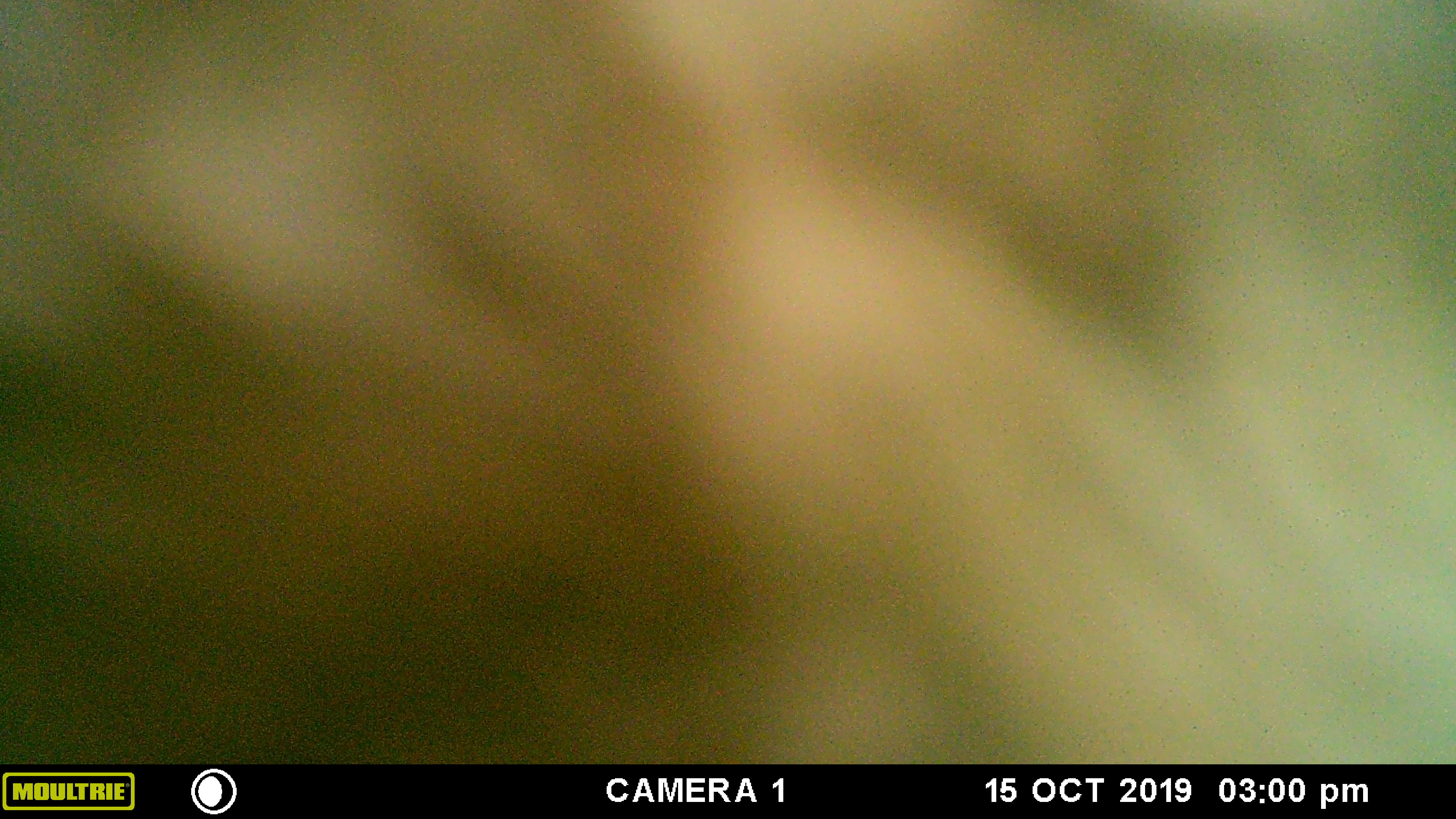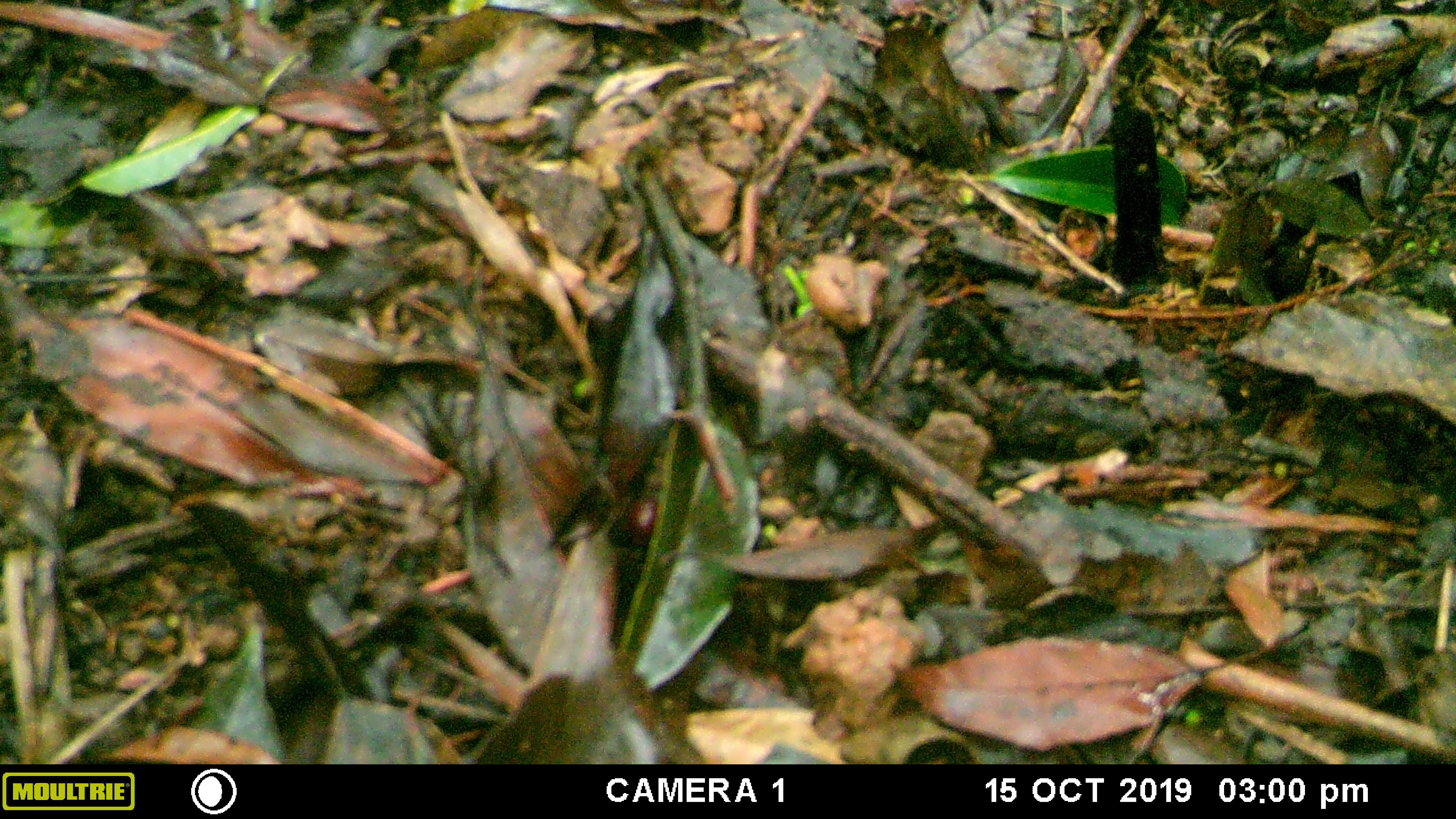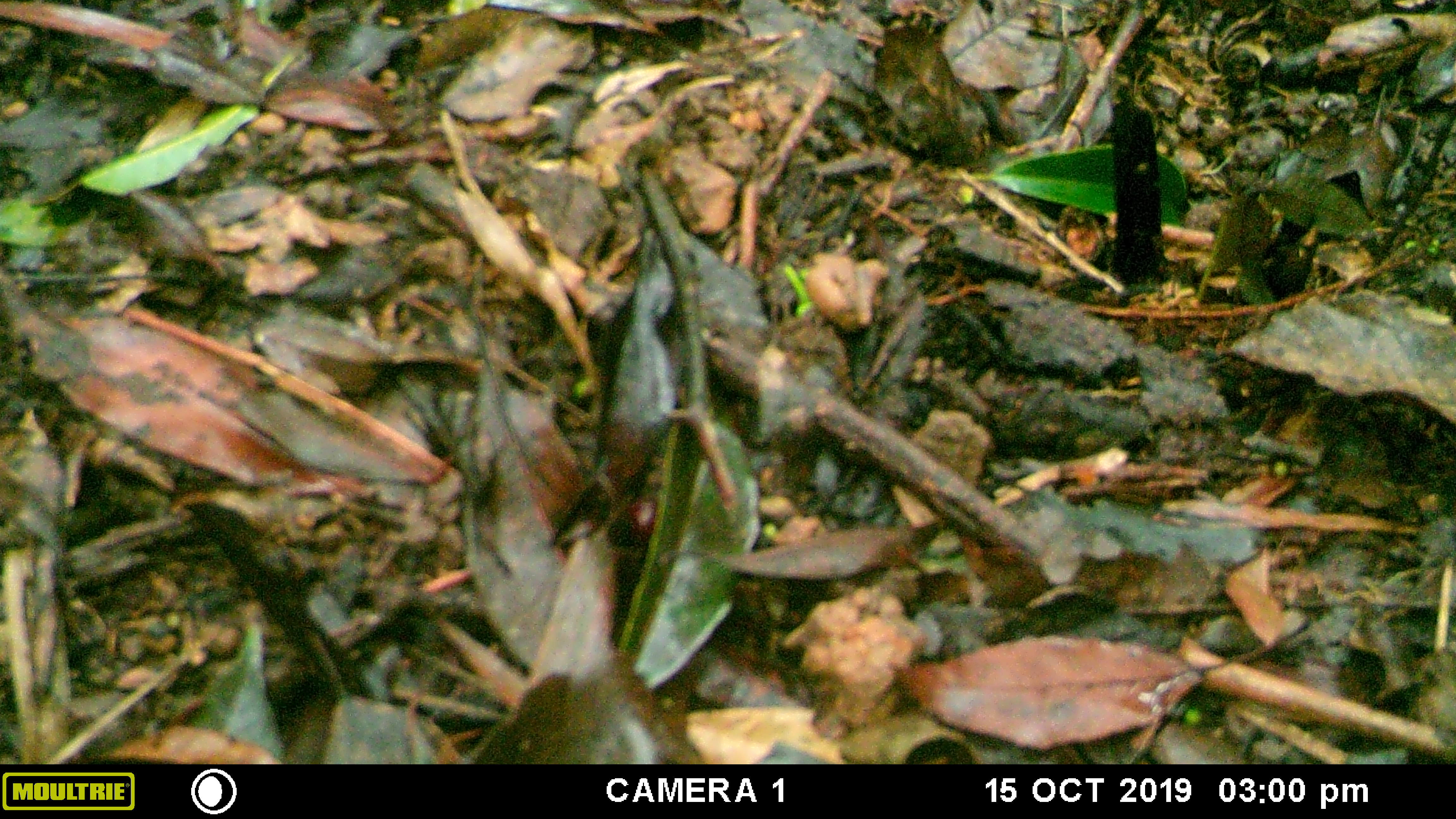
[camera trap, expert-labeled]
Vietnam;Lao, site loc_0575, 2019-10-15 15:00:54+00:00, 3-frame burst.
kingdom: Animalia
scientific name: Animalia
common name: animal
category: unidentified animal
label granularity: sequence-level